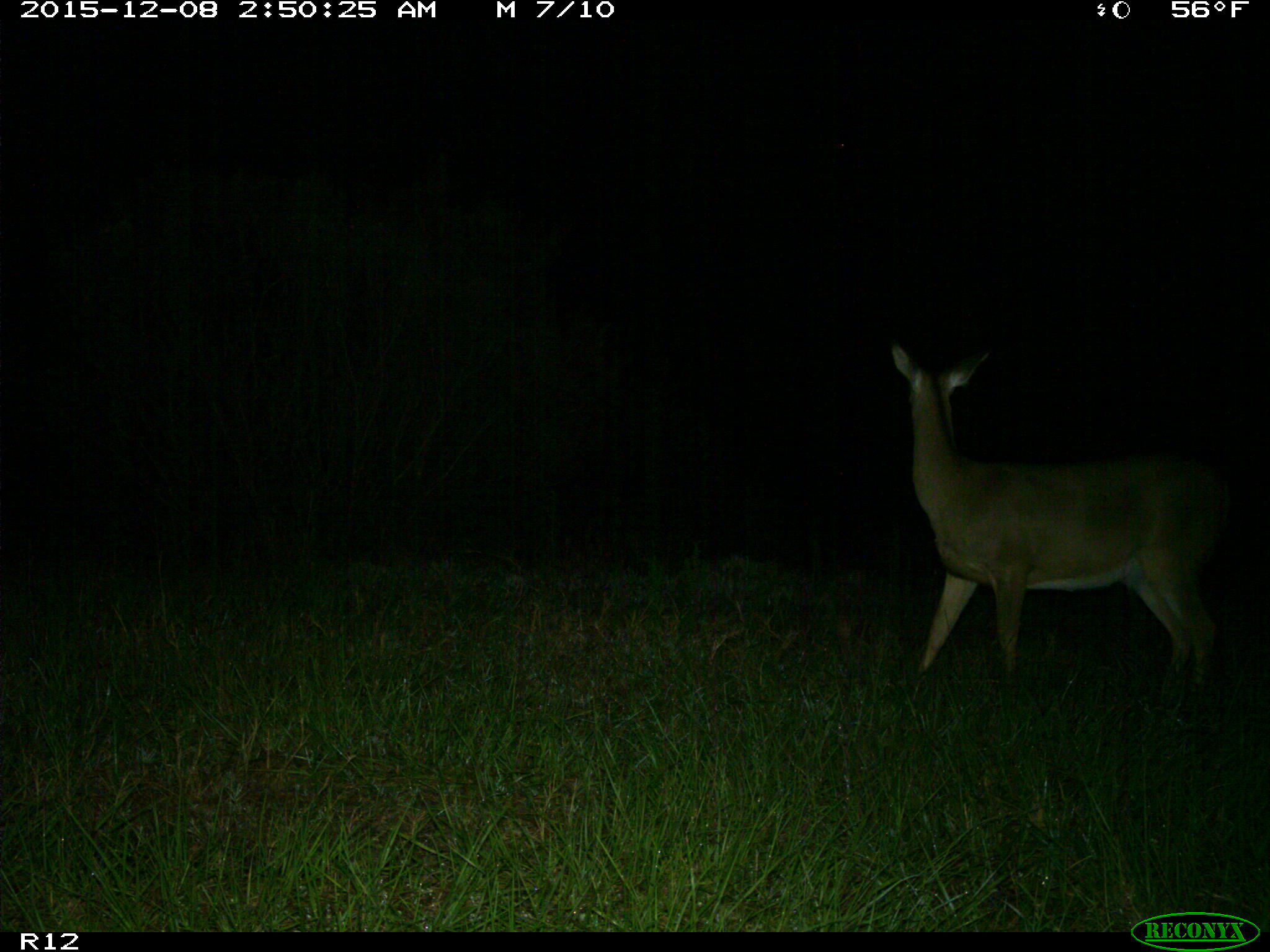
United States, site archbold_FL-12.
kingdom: Animalia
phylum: Chordata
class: Mammalia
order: Artiodactyla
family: Cervidae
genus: Odocoileus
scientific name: Odocoileus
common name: deer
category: unidentified deer